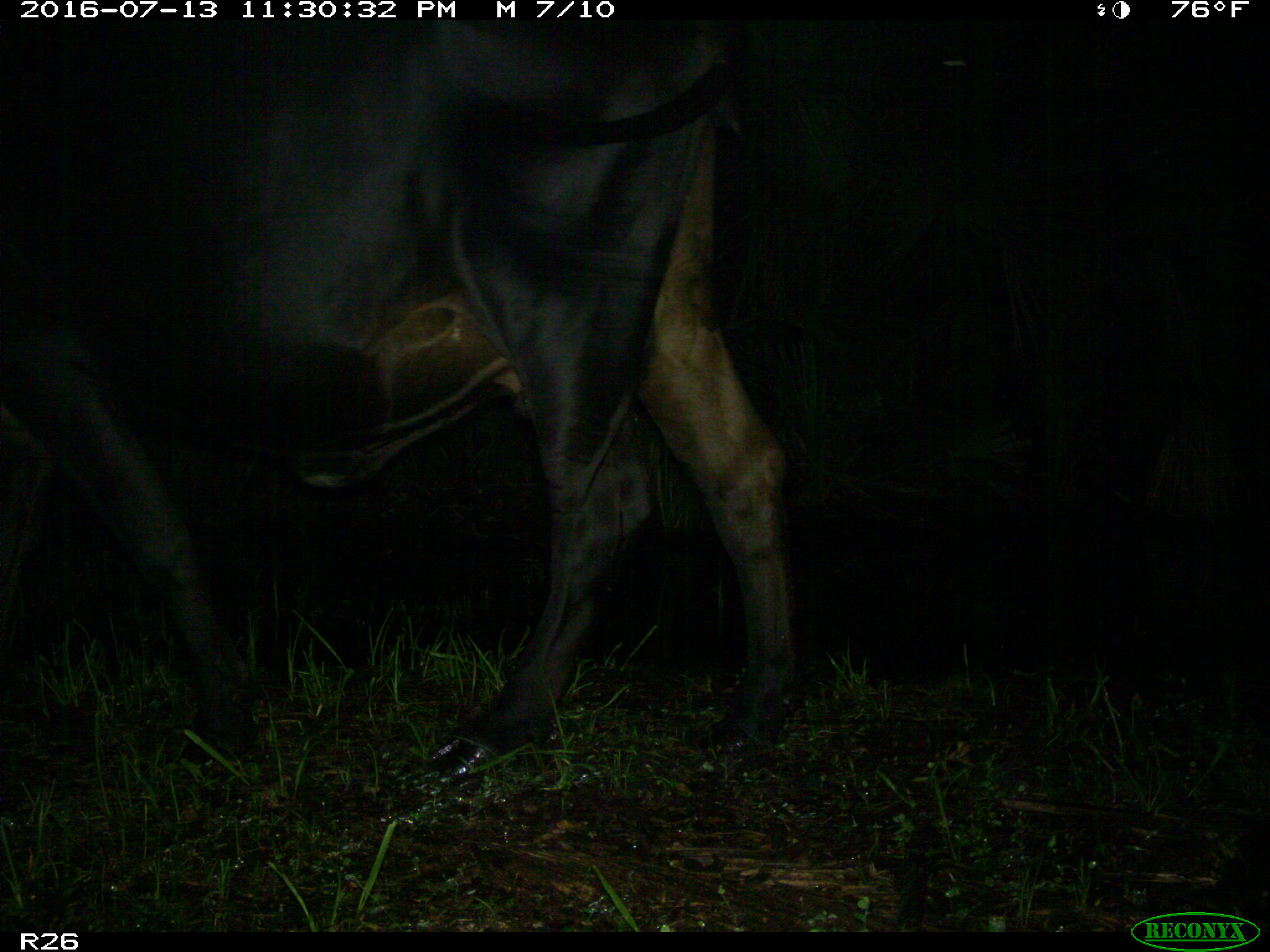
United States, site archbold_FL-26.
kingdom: Animalia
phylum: Chordata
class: Mammalia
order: Artiodactyla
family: Bovidae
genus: Bos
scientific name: Bos taurus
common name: domestic cow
Bos taurus (domestic cow).